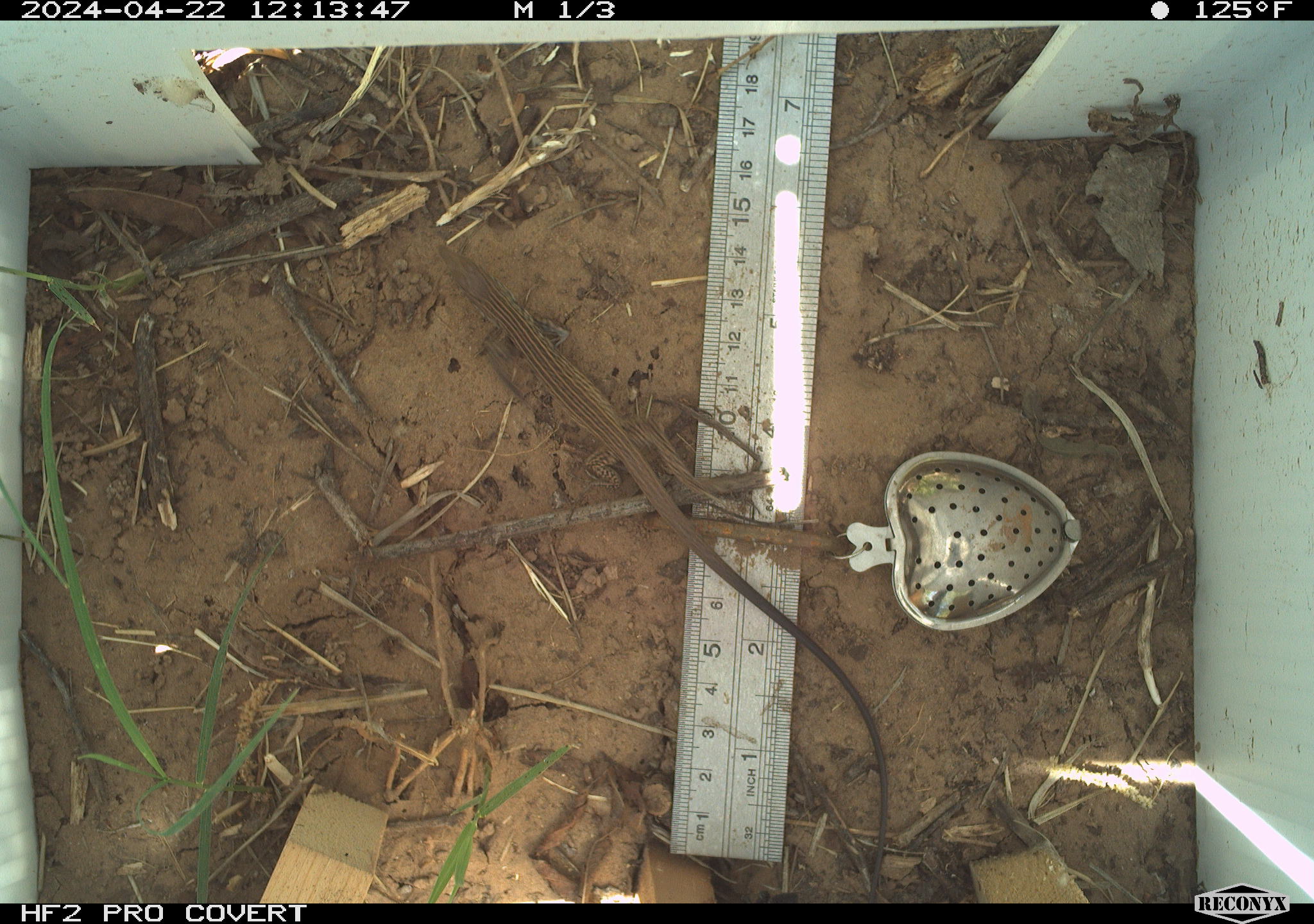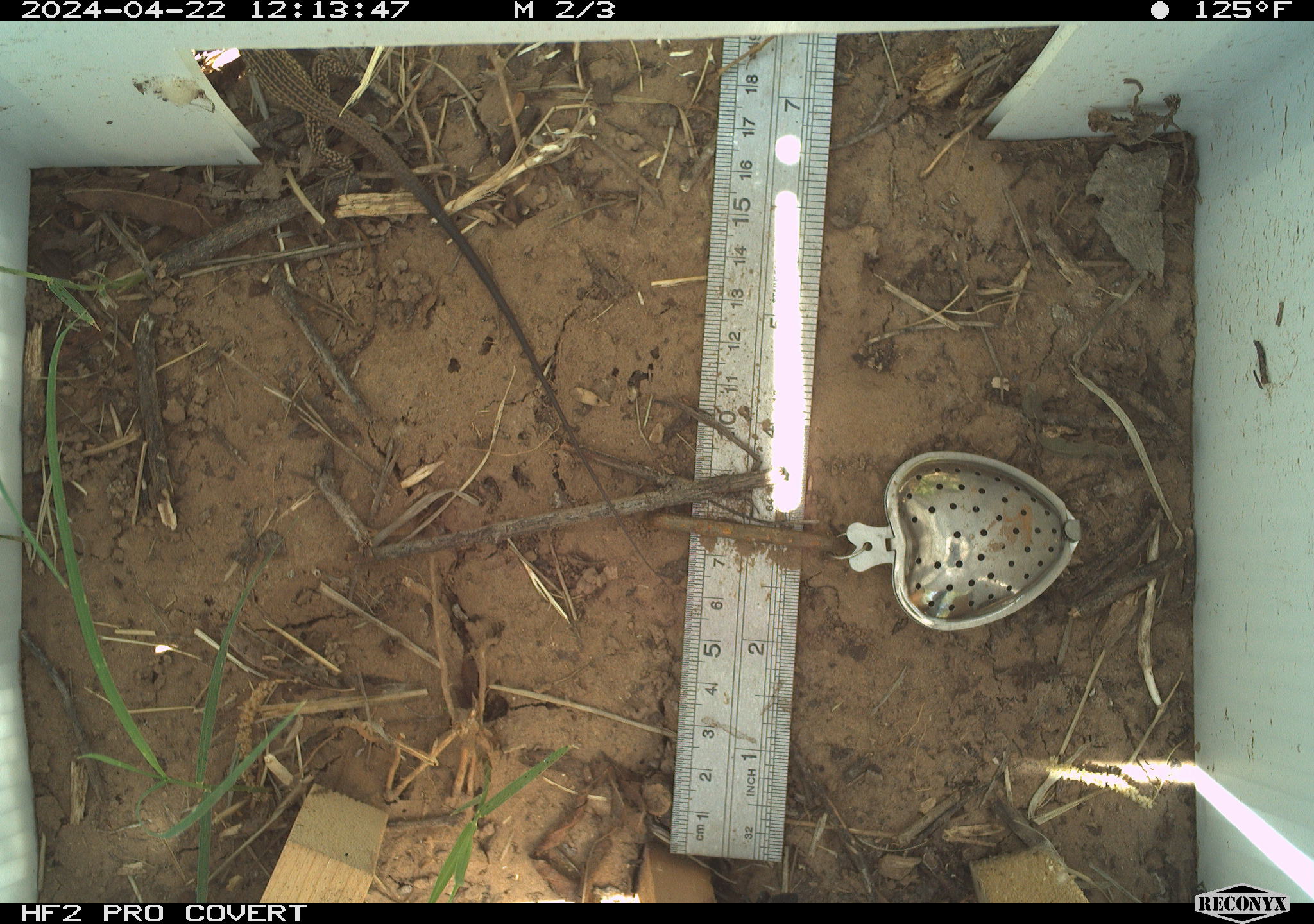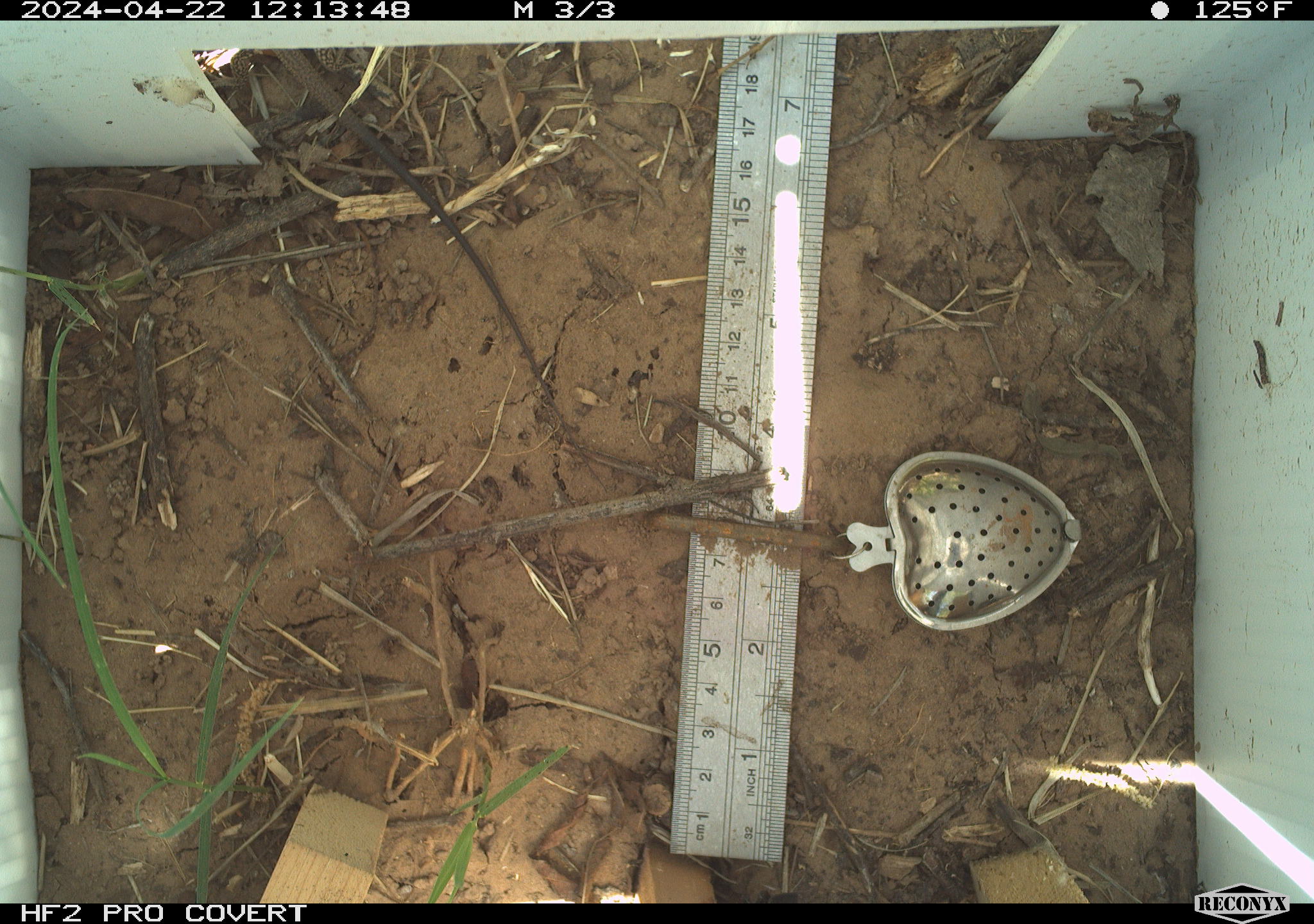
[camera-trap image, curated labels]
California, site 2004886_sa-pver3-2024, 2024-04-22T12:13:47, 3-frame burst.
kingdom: Animalia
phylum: Chordata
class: Reptilia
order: Squamata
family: Teiidae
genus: Aspidoscelis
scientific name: Aspidoscelis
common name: whiptail lizards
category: aspidoscelis species